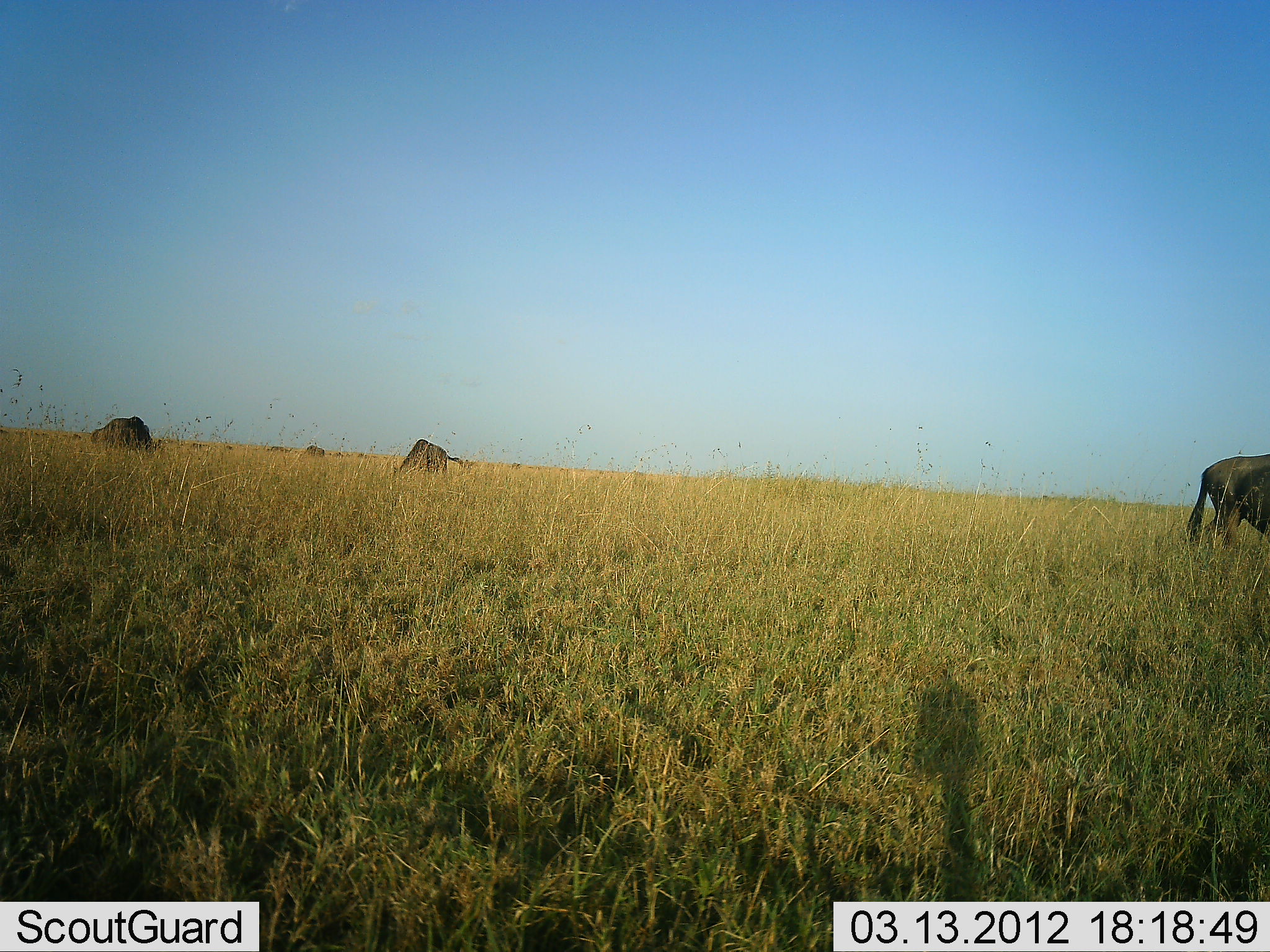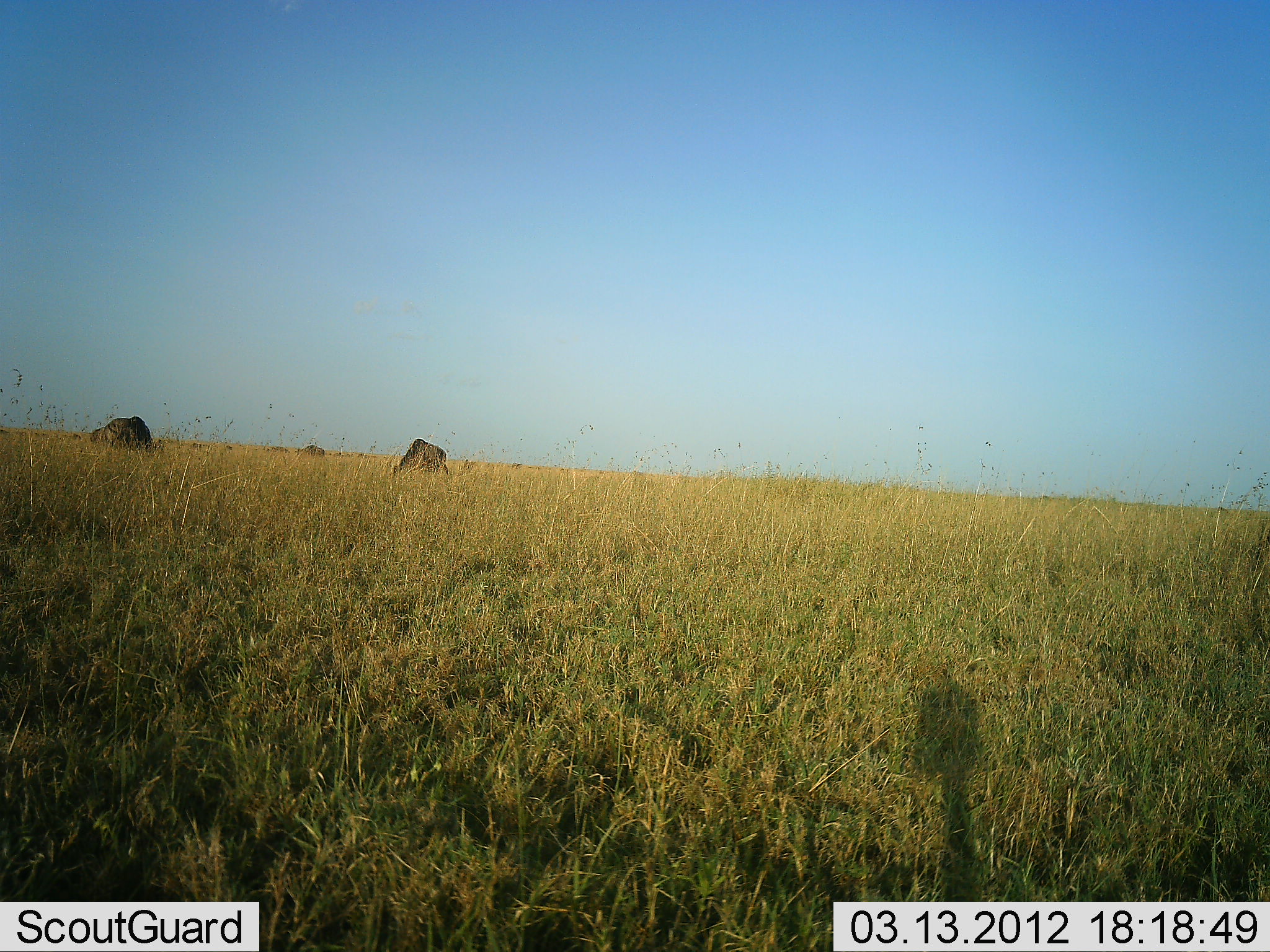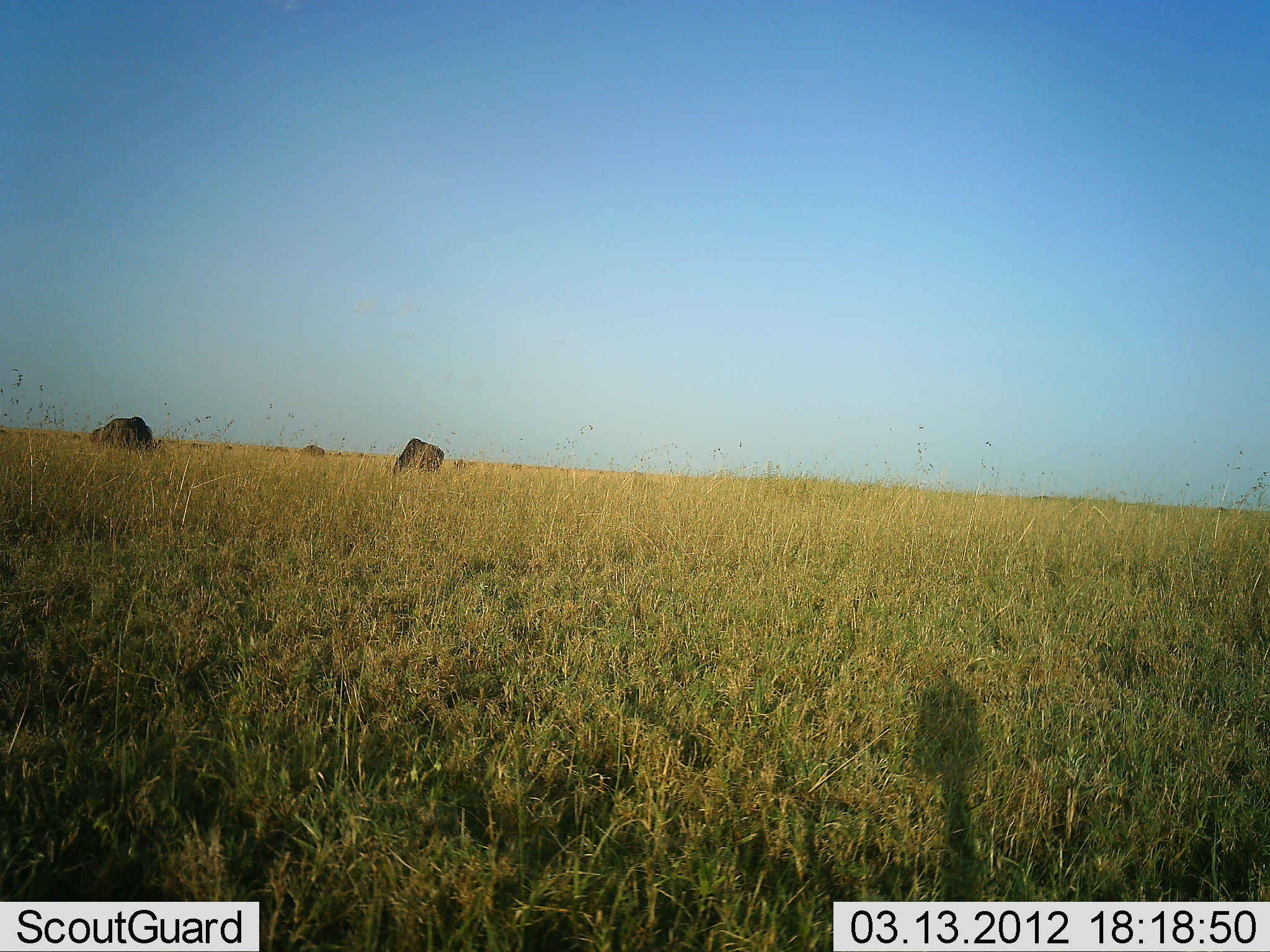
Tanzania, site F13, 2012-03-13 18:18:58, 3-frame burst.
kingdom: Animalia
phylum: Chordata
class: Mammalia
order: Artiodactyla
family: Bovidae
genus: Connochaetes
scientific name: Connochaetes taurinus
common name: blue wildebeest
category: wildebeest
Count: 3.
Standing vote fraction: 24%.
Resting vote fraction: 0%.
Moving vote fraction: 59%.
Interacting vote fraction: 0%.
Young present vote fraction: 0%.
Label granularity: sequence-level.